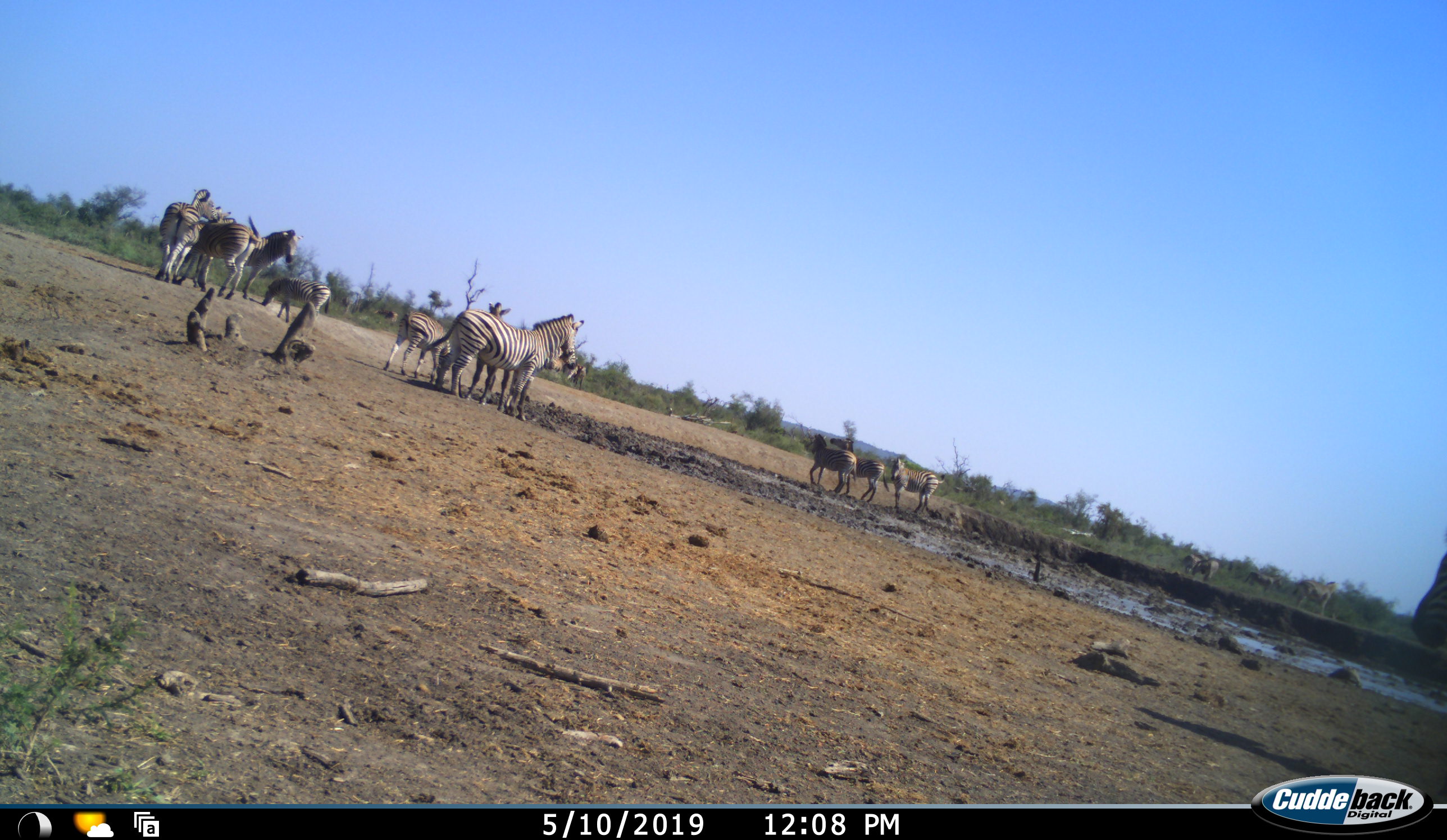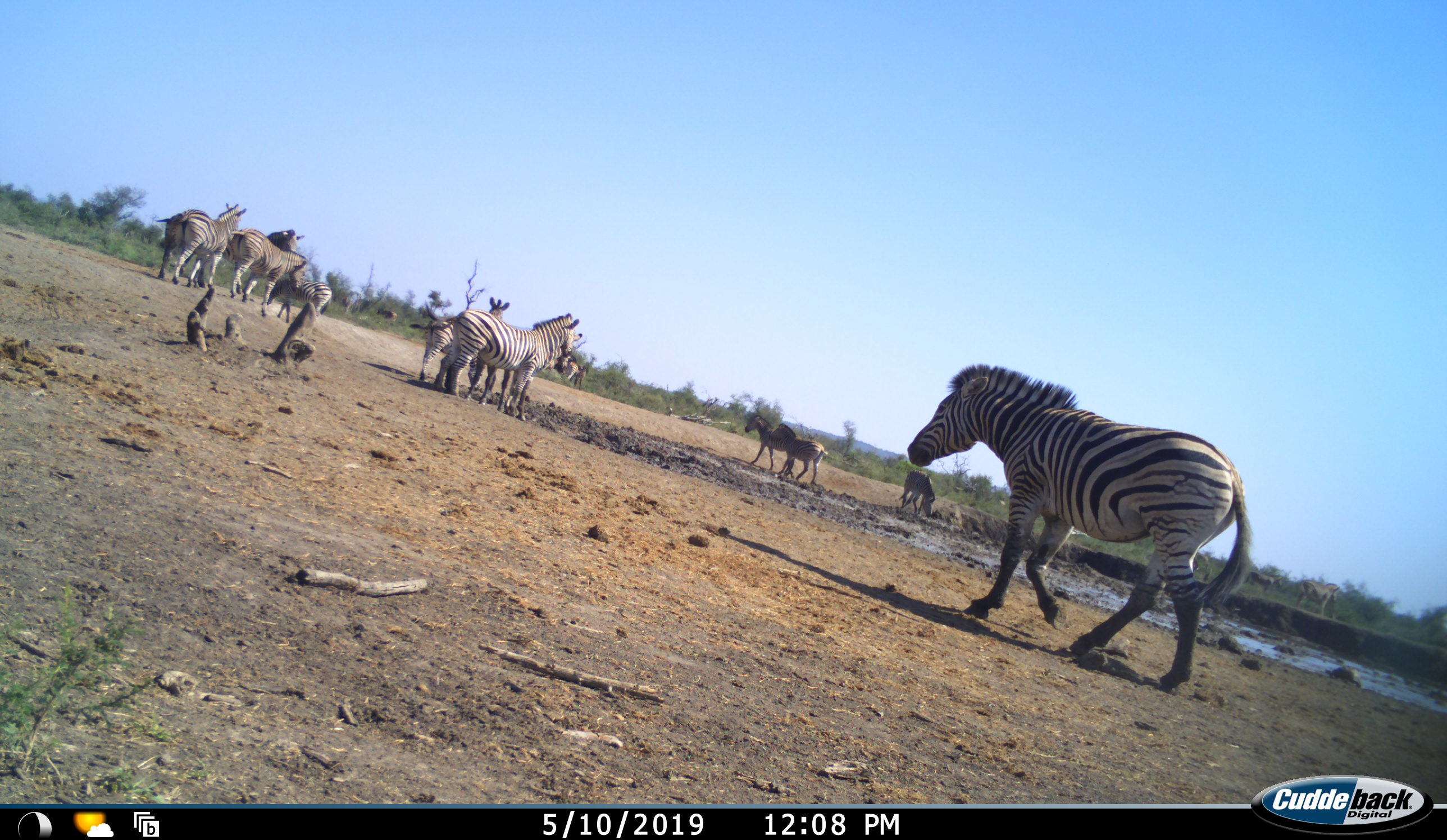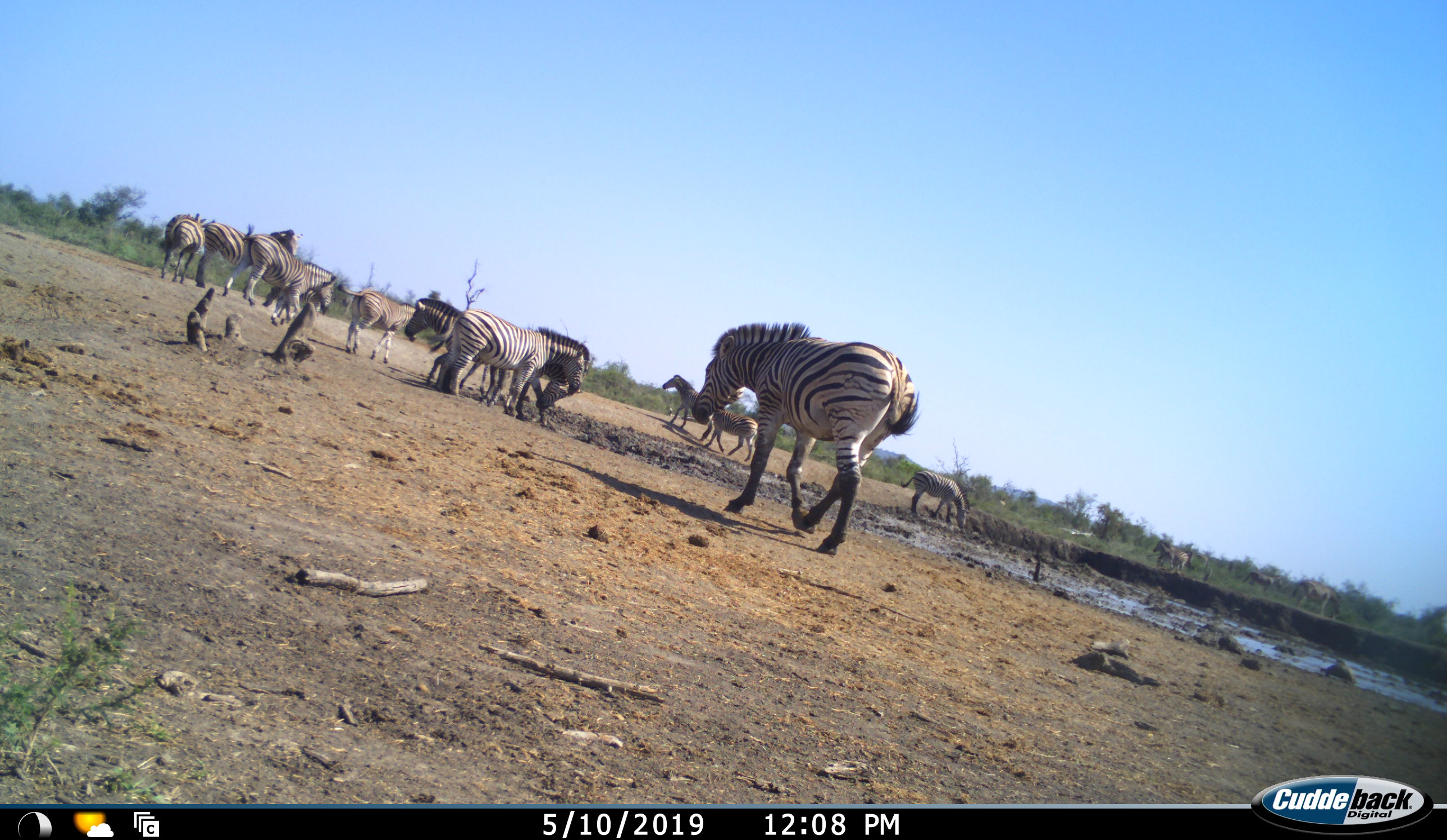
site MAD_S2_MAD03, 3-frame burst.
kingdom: Animalia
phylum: Chordata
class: Mammalia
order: Perissodactyla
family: Equidae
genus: Equus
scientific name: Equus quagga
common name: plains zebra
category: zebraplains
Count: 11-50.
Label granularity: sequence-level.